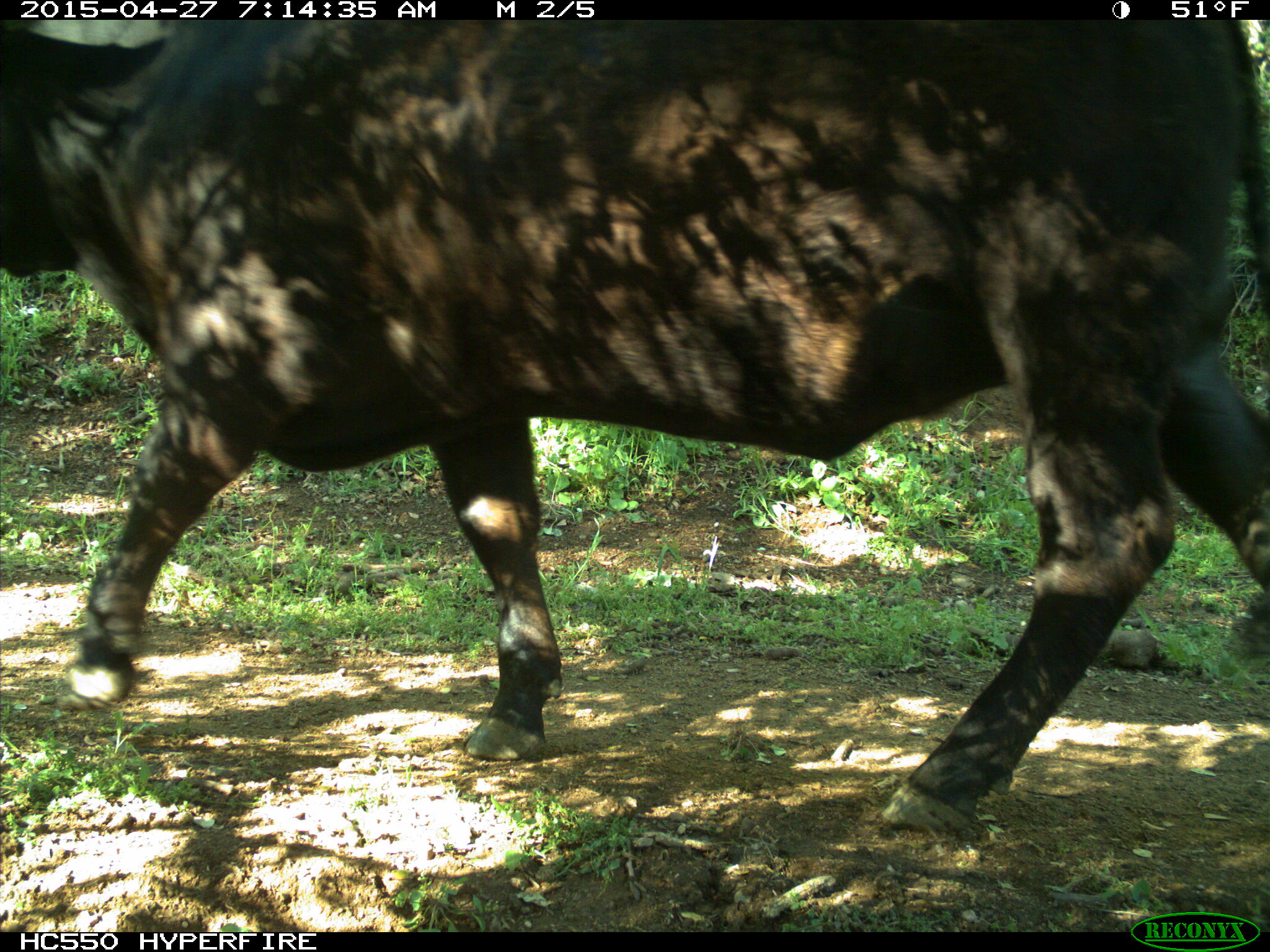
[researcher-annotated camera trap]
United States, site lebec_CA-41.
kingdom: Animalia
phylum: Chordata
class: Mammalia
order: Artiodactyla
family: Bovidae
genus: Bos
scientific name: Bos taurus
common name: domestic cow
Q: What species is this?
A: Bos taurus (domestic cow).